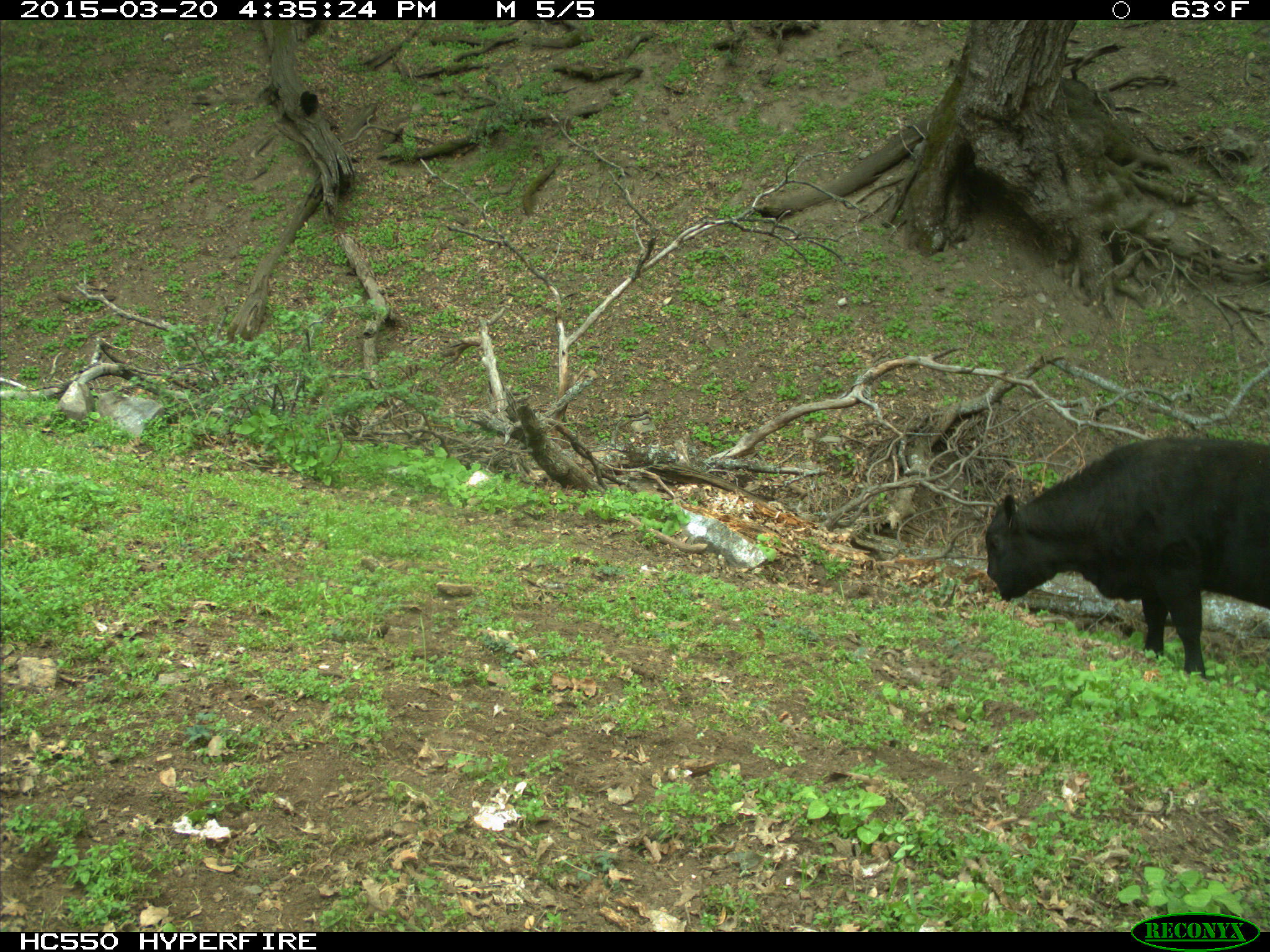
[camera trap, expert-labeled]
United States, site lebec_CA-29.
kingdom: Animalia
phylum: Chordata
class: Mammalia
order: Artiodactyla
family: Bovidae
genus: Bos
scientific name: Bos taurus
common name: domestic cow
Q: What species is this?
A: Bos taurus (domestic cow).